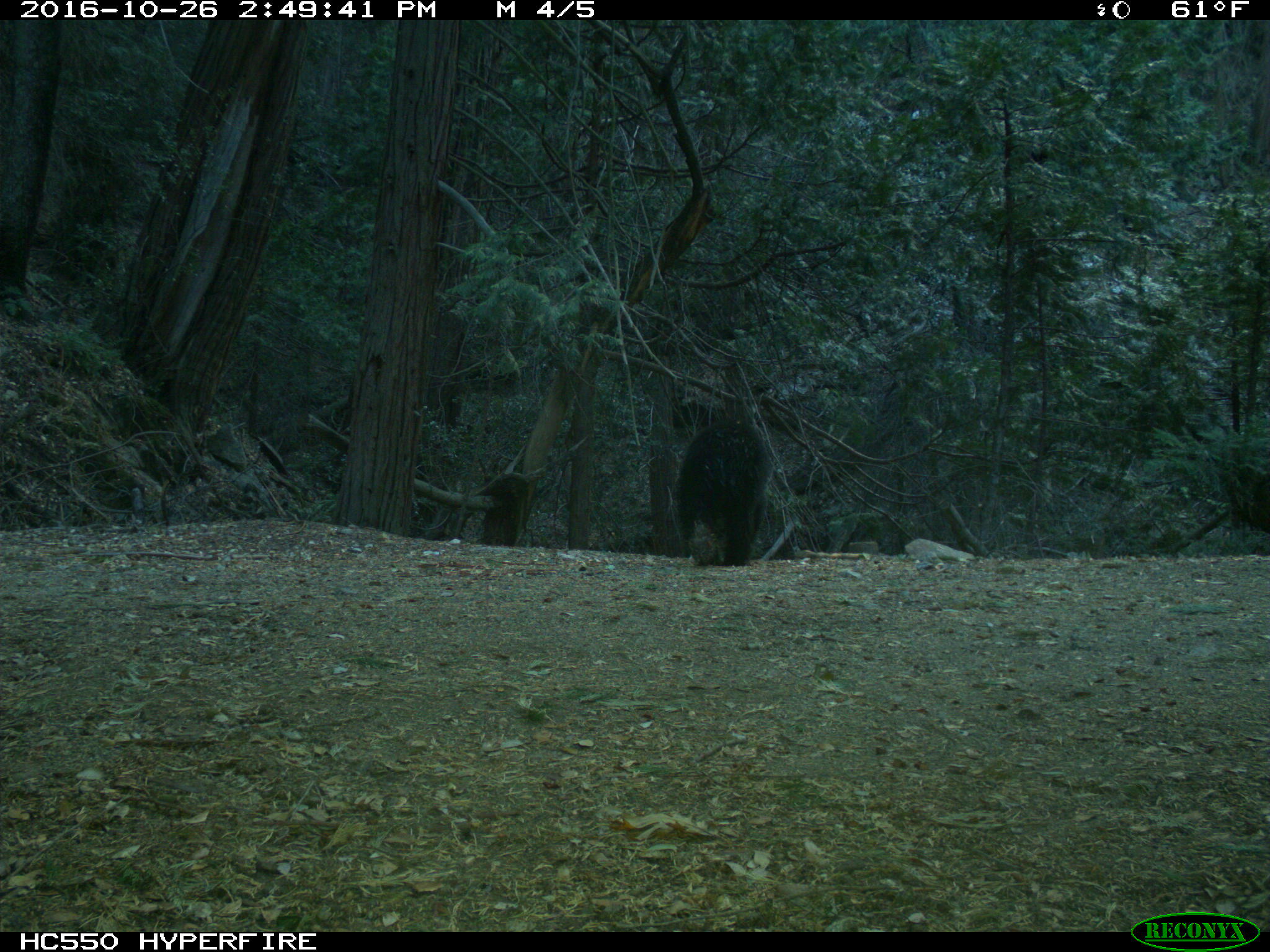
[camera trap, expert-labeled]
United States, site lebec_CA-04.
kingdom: Animalia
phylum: Chordata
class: Mammalia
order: Carnivora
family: Ursidae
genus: Ursus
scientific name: Ursus americanus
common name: american black bear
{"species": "Ursus americanus (american black bear)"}